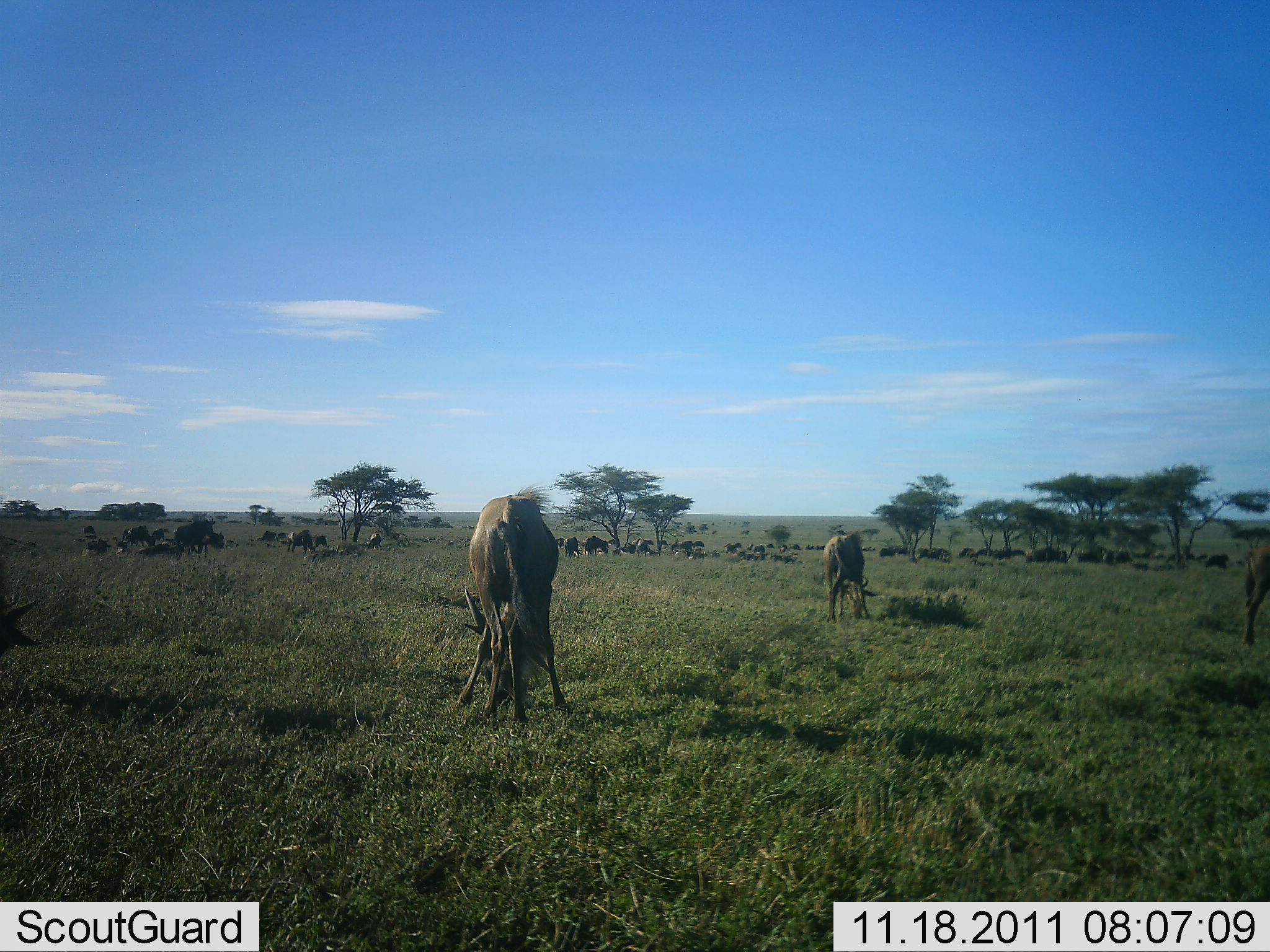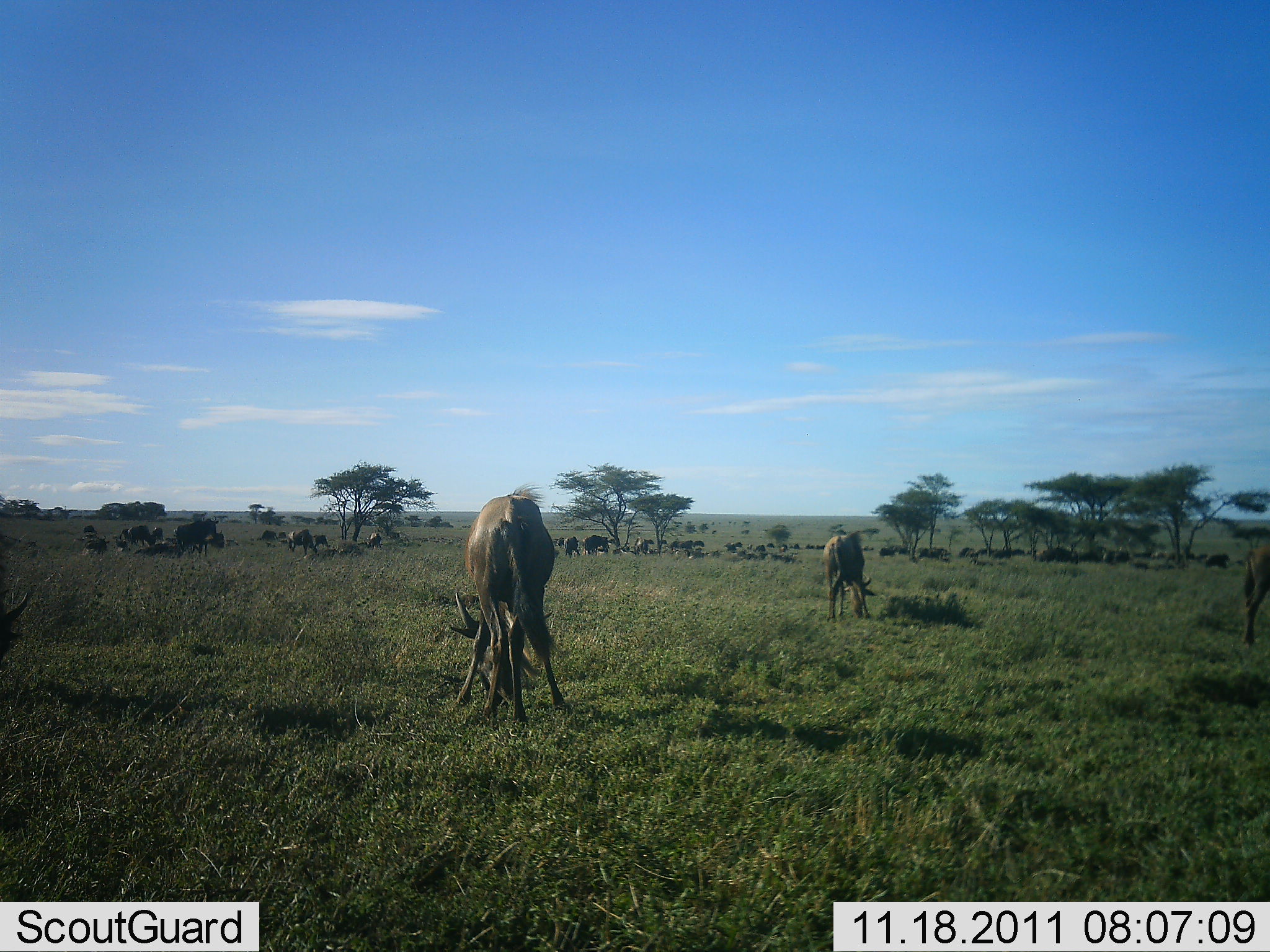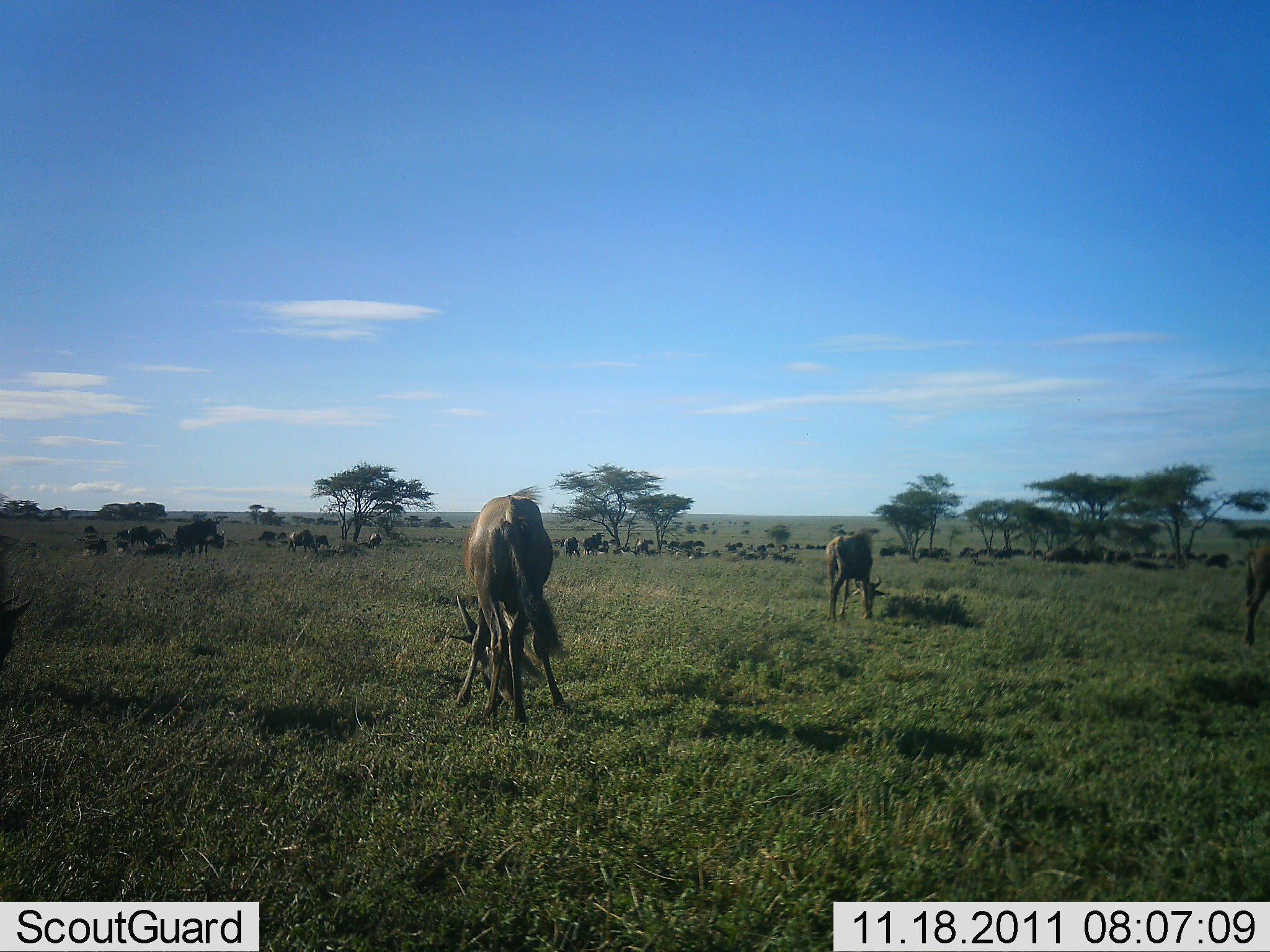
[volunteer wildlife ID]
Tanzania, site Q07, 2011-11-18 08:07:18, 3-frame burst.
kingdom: Animalia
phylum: Chordata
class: Mammalia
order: Artiodactyla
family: Bovidae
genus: Connochaetes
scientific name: Connochaetes taurinus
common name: blue wildebeest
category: wildebeest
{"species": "wildebeest (blue wildebeest) (Connochaetes taurinus)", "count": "11-50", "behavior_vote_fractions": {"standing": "54%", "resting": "15%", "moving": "38%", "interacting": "8%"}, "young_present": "0%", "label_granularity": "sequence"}